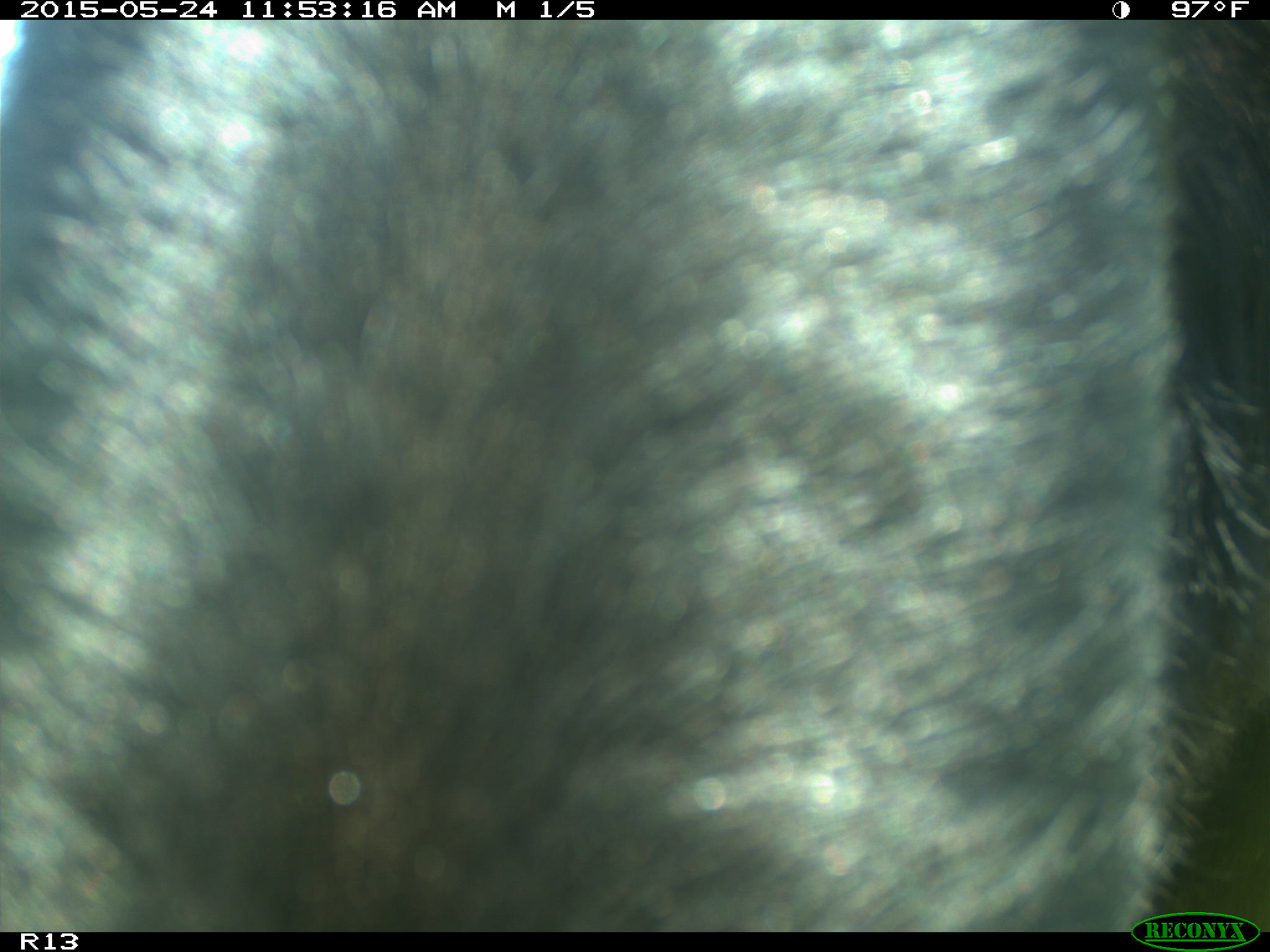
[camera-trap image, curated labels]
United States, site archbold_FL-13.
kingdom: Animalia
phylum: Chordata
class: Mammalia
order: Artiodactyla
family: Bovidae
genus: Bos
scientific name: Bos taurus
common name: domestic cow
Bos taurus (domestic cow).